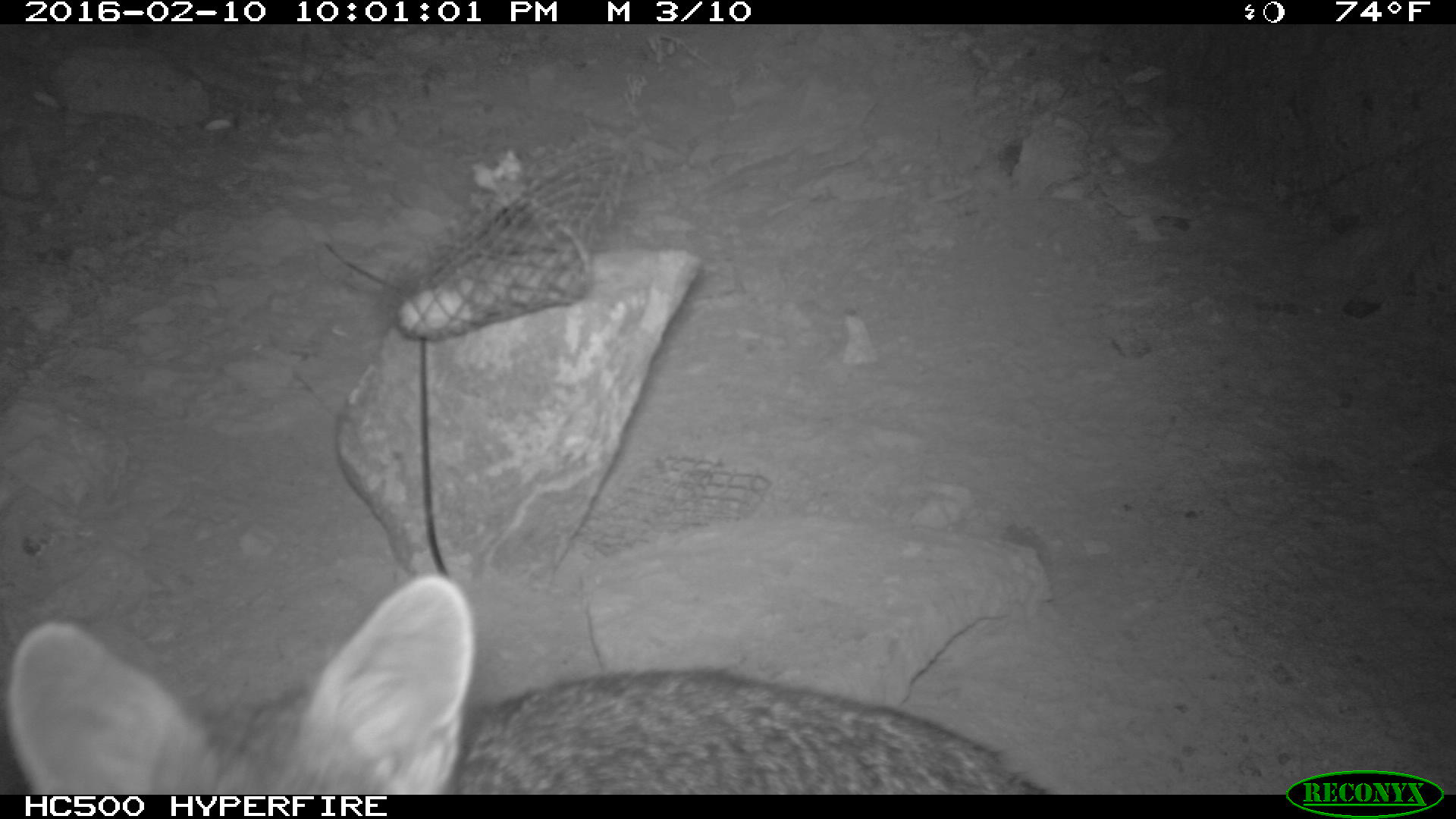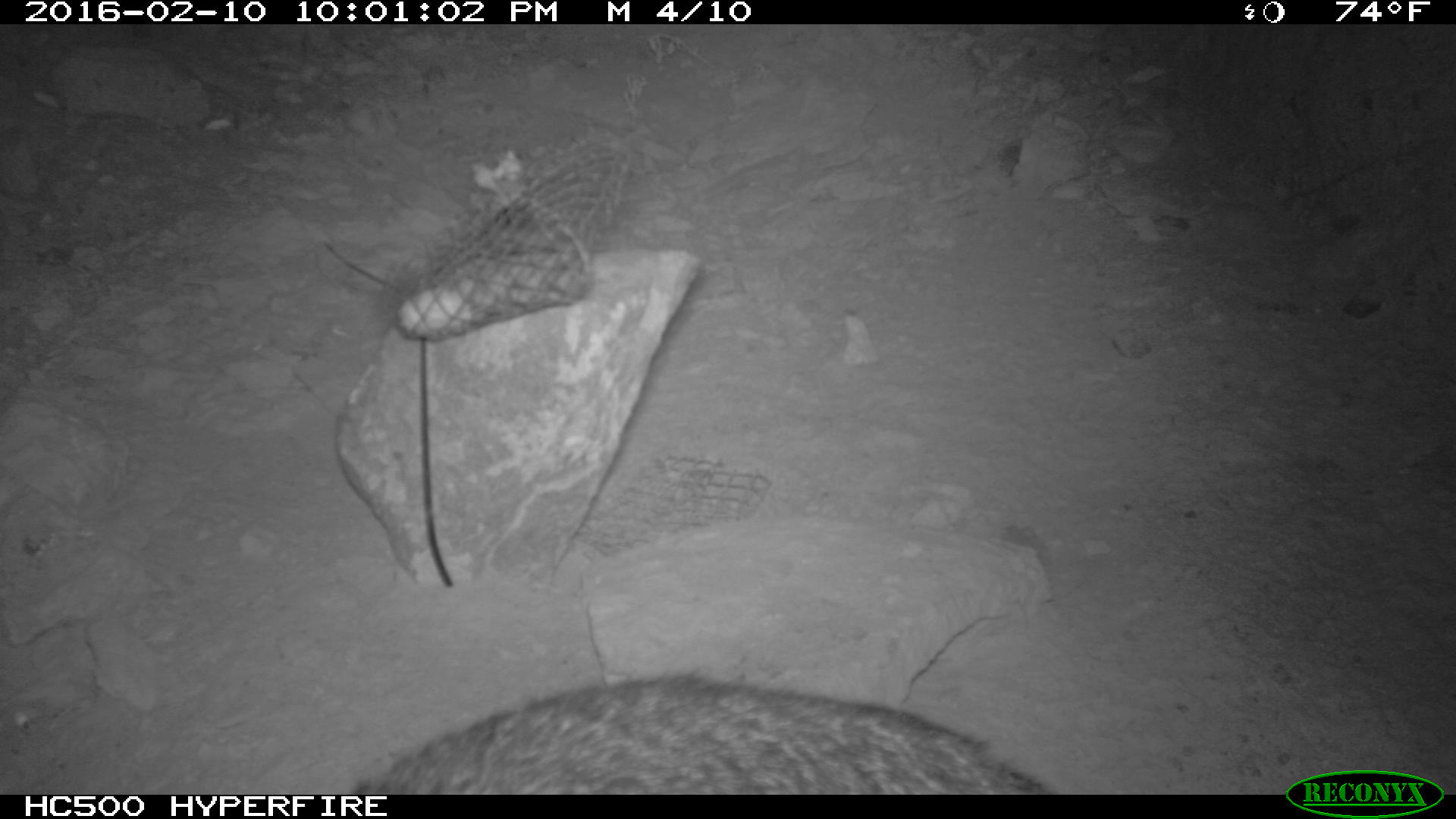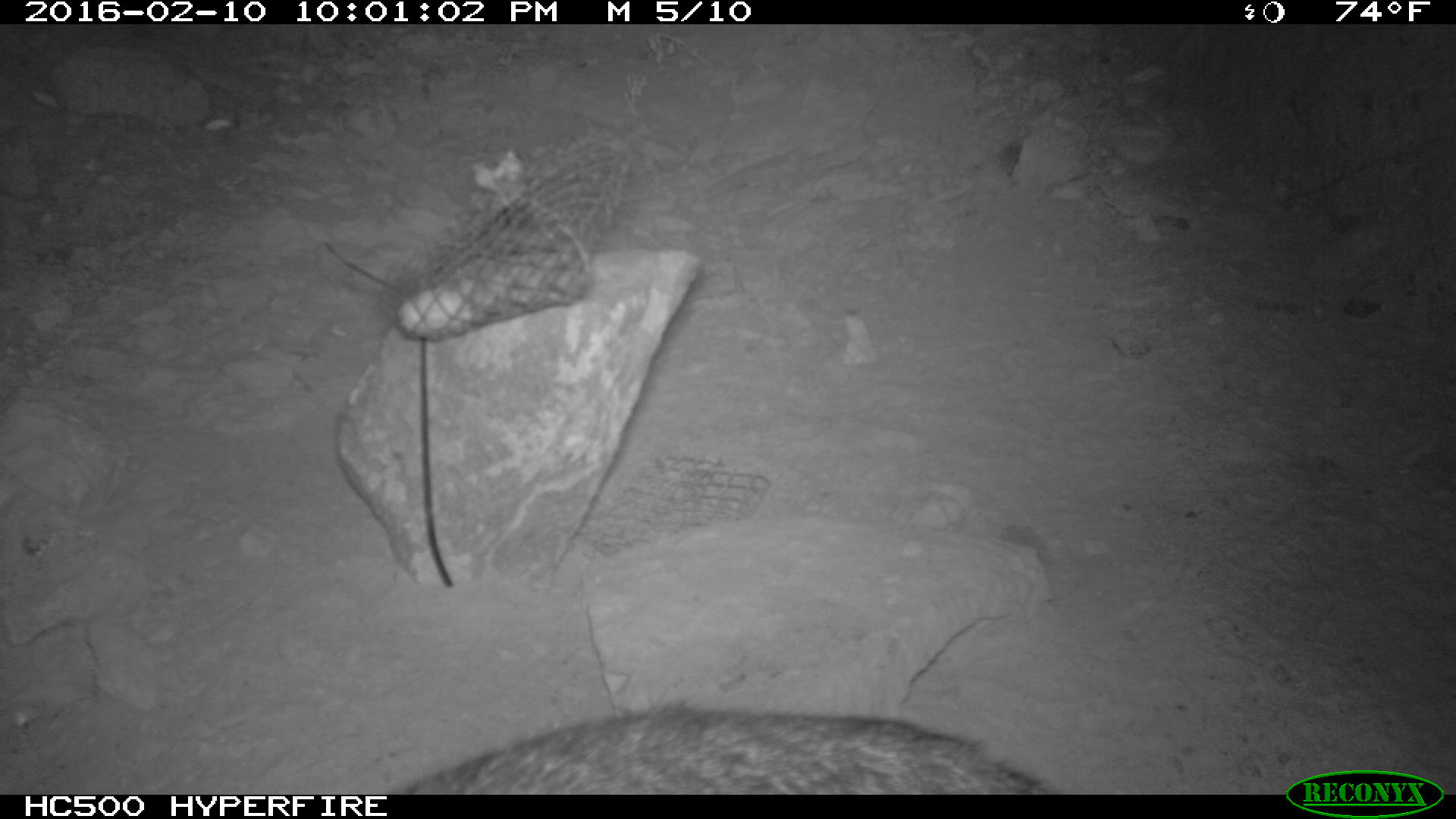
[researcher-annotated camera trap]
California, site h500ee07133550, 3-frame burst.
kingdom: Animalia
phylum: Chordata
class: Mammalia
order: Carnivora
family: Canidae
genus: Urocyon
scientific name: Urocyon littoralis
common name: island fox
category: fox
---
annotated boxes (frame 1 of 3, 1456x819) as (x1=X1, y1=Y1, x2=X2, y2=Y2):
fox: (x1=4, y1=570, x2=1052, y2=795)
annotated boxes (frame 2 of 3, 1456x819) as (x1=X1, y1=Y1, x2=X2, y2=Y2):
fox: (x1=320, y1=672, x2=1057, y2=793)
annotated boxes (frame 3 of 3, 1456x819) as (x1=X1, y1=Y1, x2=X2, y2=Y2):
fox: (x1=394, y1=704, x2=1052, y2=794)